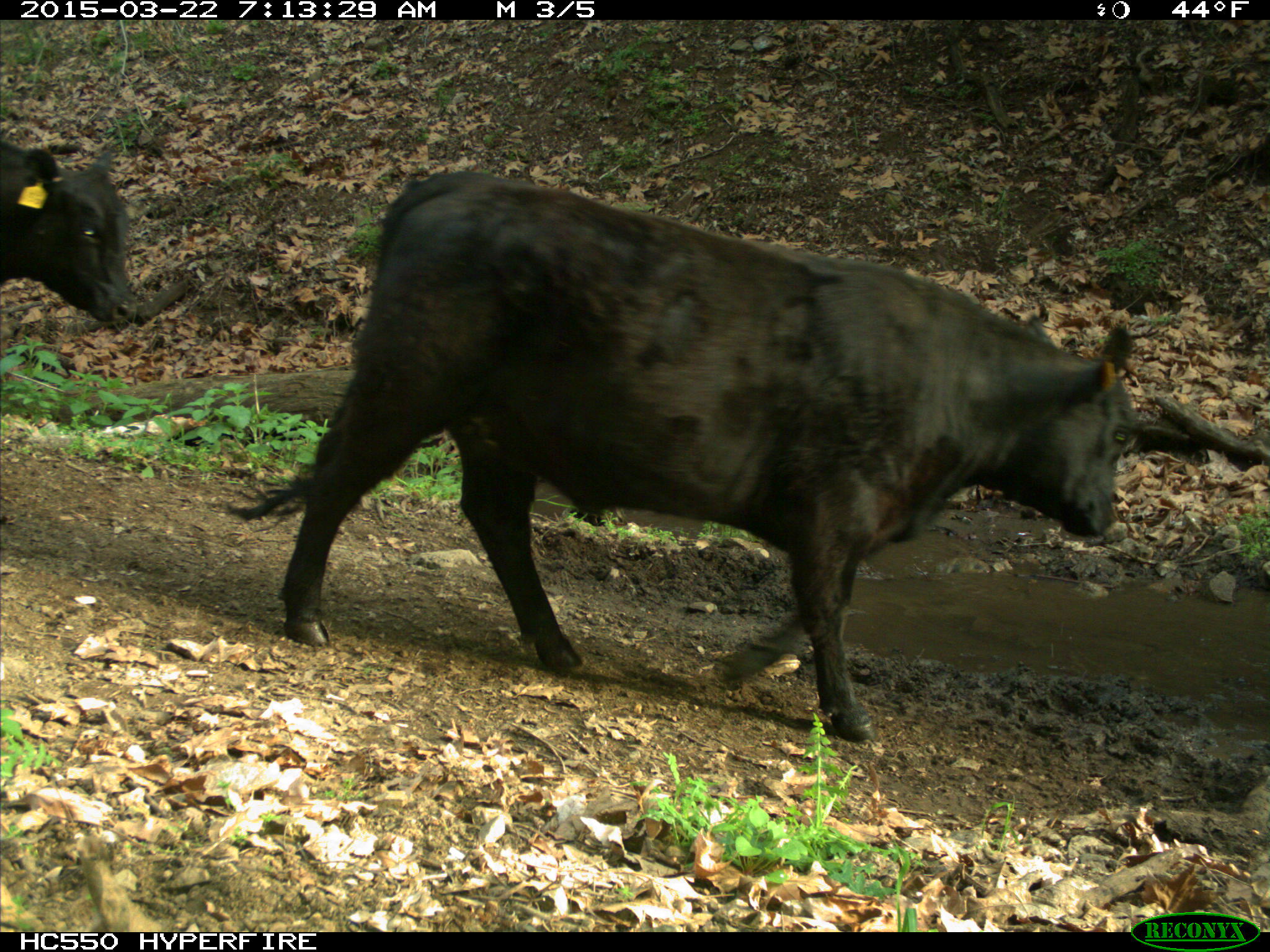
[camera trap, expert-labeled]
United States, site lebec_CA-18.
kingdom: Animalia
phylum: Chordata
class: Mammalia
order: Artiodactyla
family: Bovidae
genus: Bos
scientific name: Bos taurus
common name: domestic cow